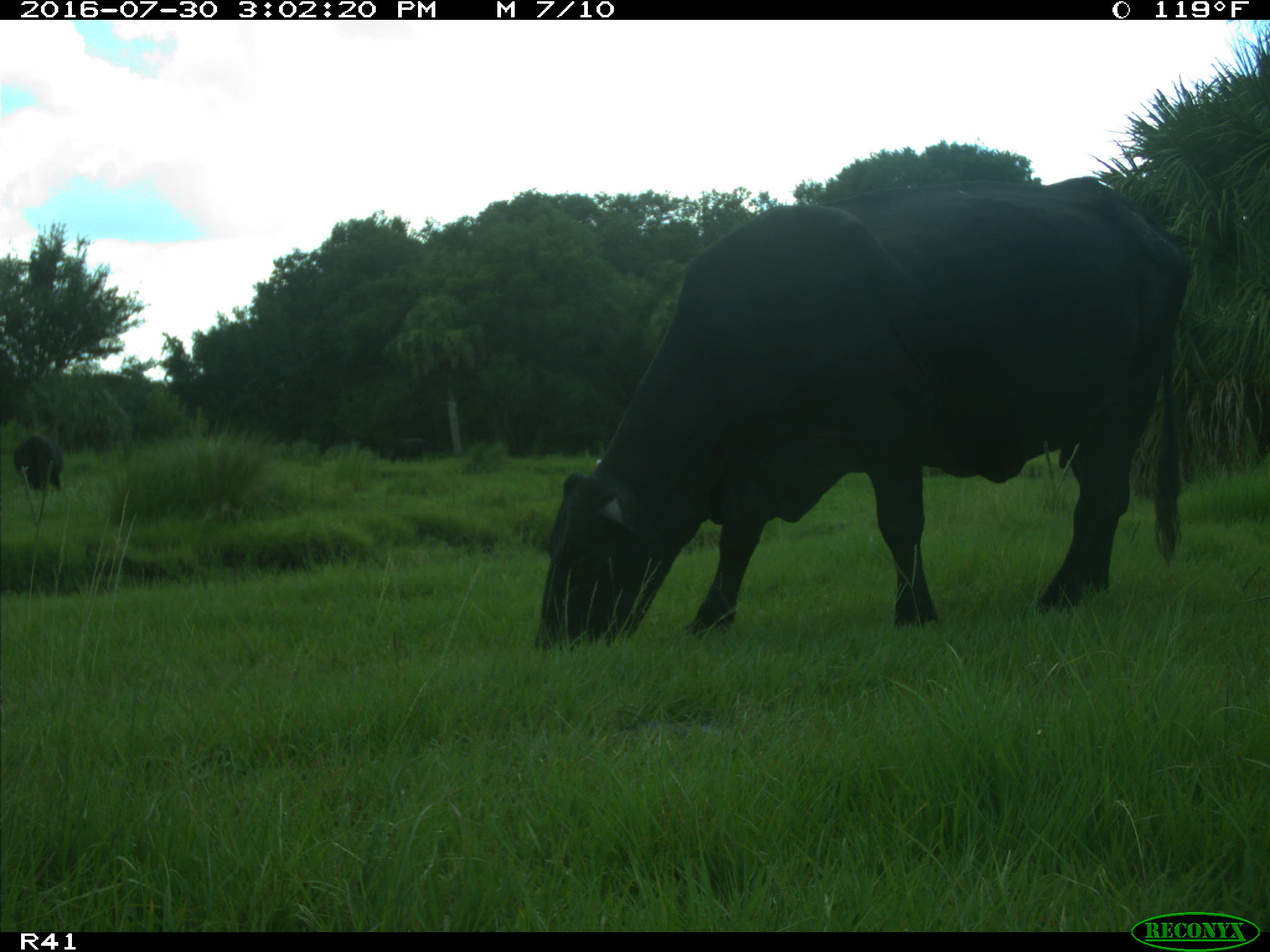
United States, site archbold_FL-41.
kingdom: Animalia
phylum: Chordata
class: Mammalia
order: Artiodactyla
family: Bovidae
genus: Bos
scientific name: Bos taurus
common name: domestic cow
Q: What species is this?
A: Bos taurus (domestic cow).